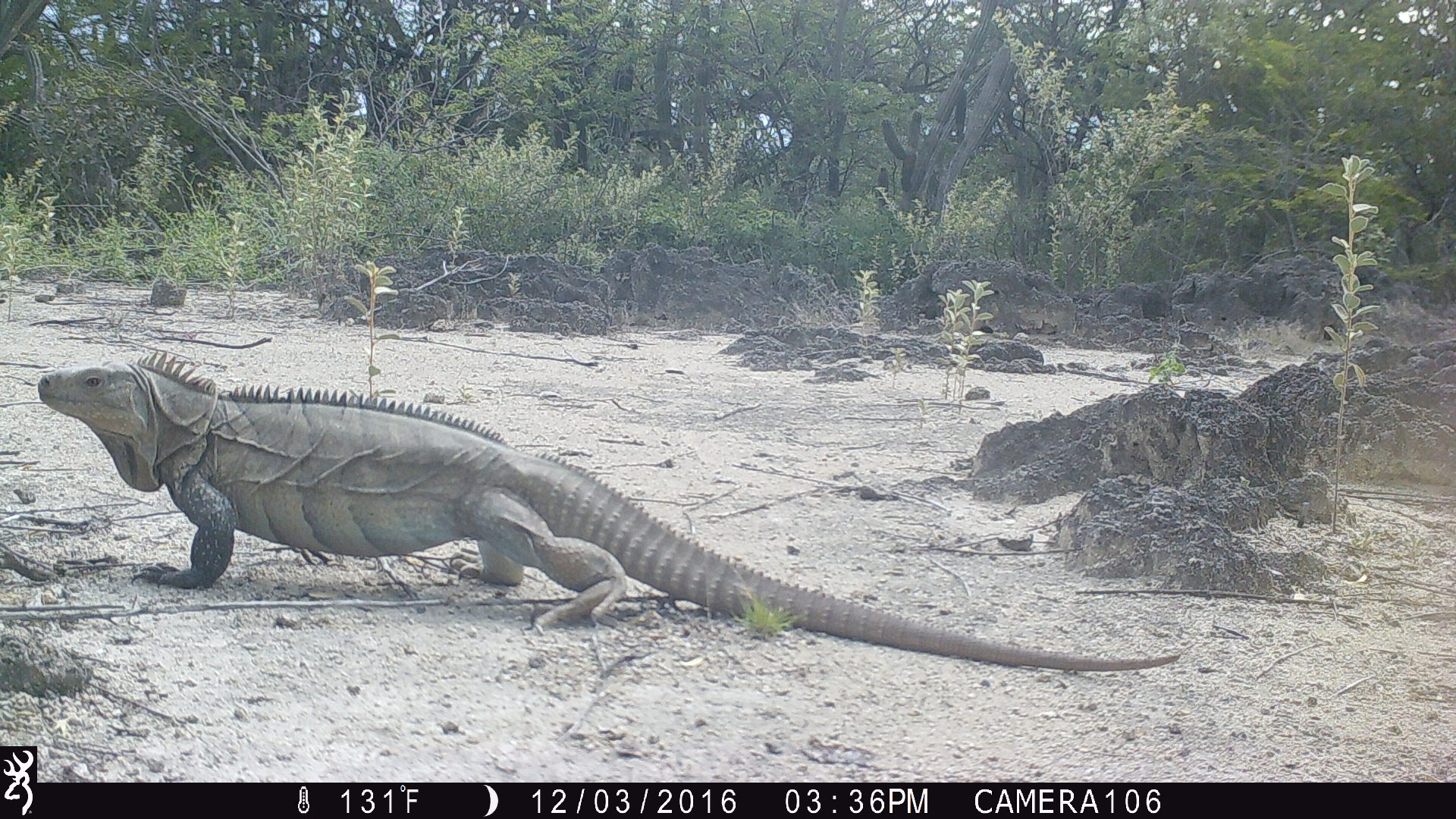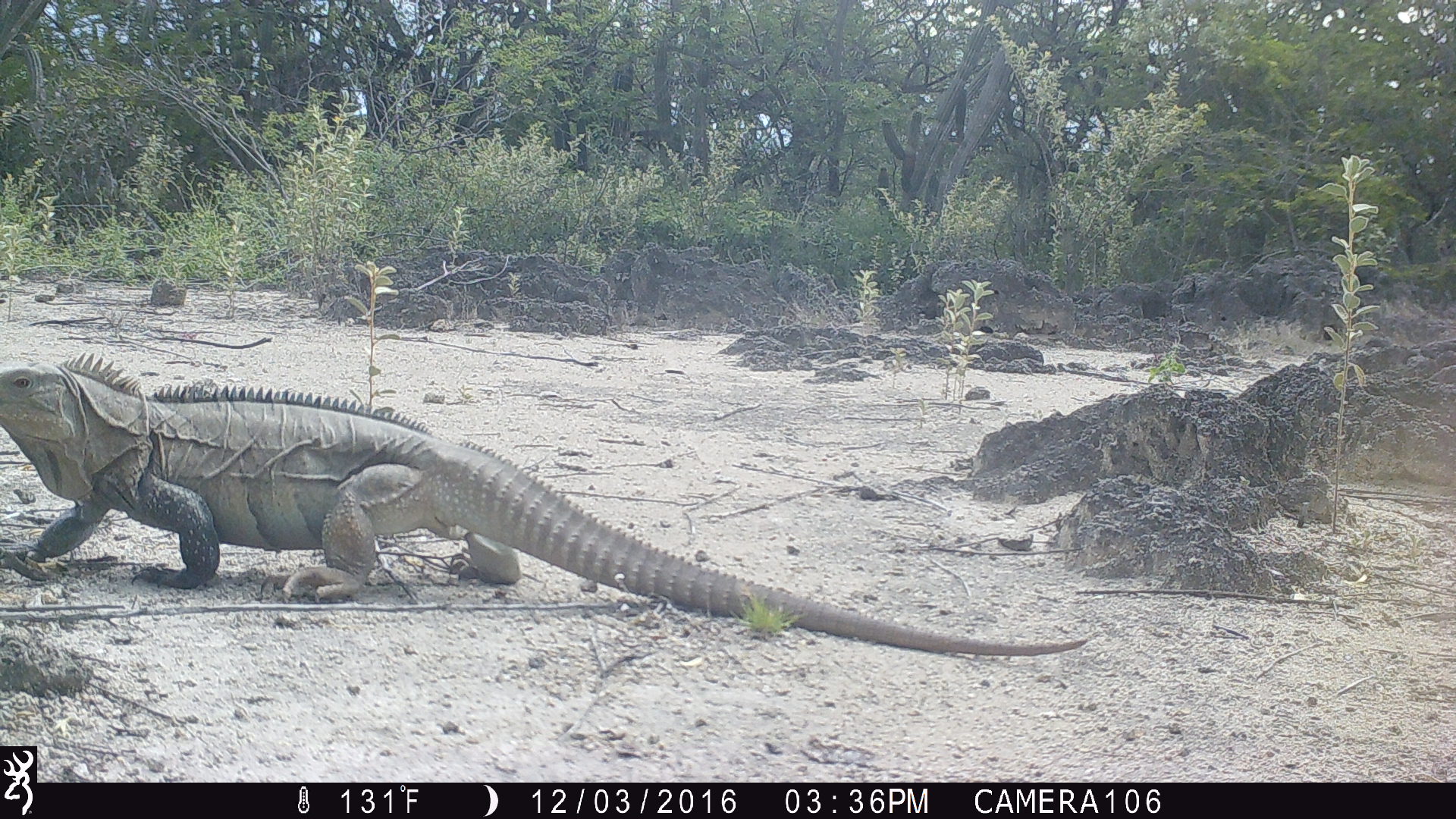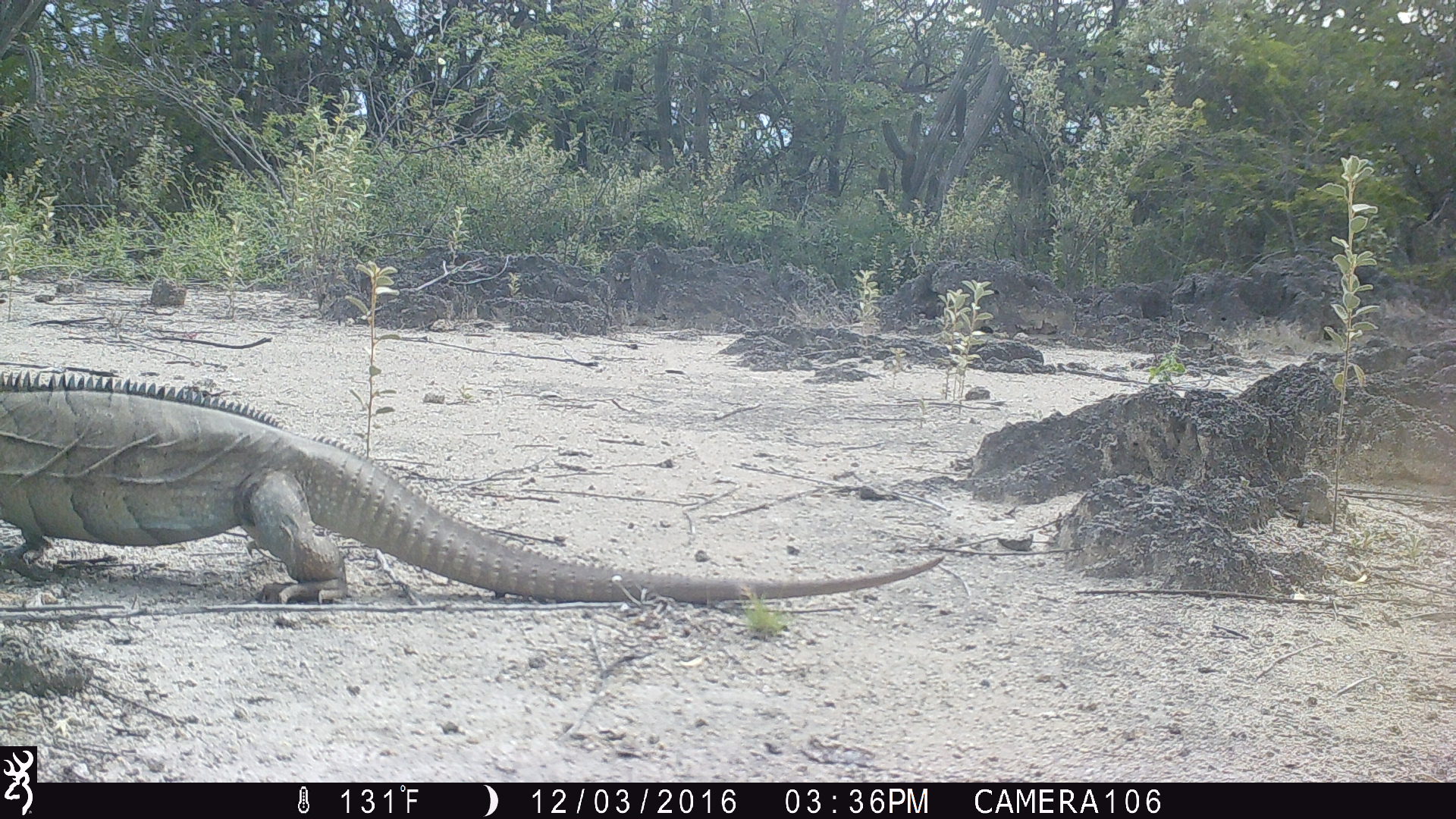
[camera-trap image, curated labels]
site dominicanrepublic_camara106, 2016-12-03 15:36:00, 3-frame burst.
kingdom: Animalia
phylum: Chordata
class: Reptilia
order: Squamata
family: Iguanidae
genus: Iguana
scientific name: Iguana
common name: typical iguanas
Iguana (typical iguanas).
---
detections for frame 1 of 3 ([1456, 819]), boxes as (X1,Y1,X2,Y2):
iguana: (26,348,1192,682)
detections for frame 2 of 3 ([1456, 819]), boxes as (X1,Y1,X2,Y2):
iguana: (0,353,1092,664)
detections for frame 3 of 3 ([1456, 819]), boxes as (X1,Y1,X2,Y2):
iguana: (0,366,987,614)